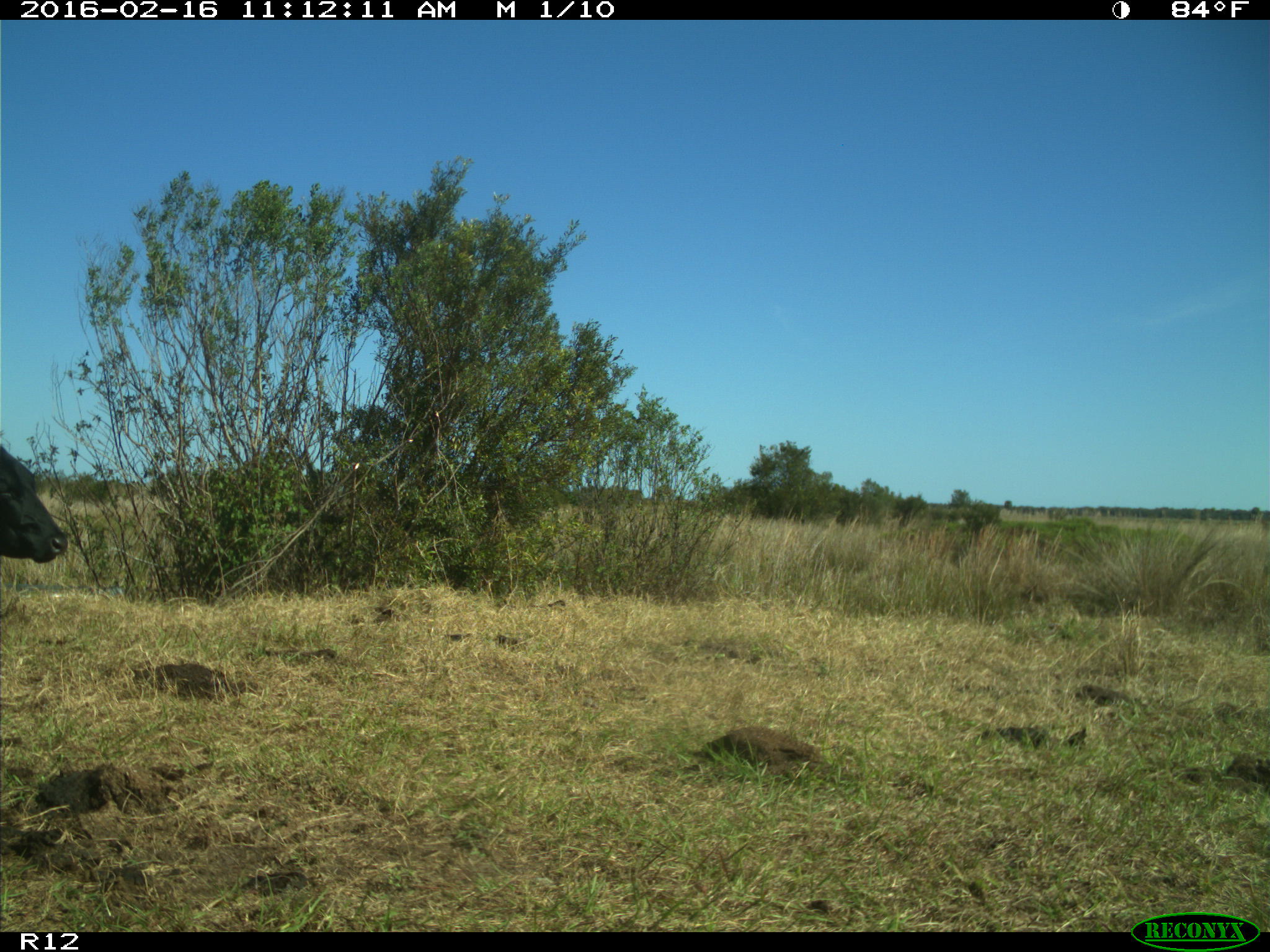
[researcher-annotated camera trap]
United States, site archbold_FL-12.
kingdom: Animalia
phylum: Chordata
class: Mammalia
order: Artiodactyla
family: Bovidae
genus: Bos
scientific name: Bos taurus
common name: domestic cow